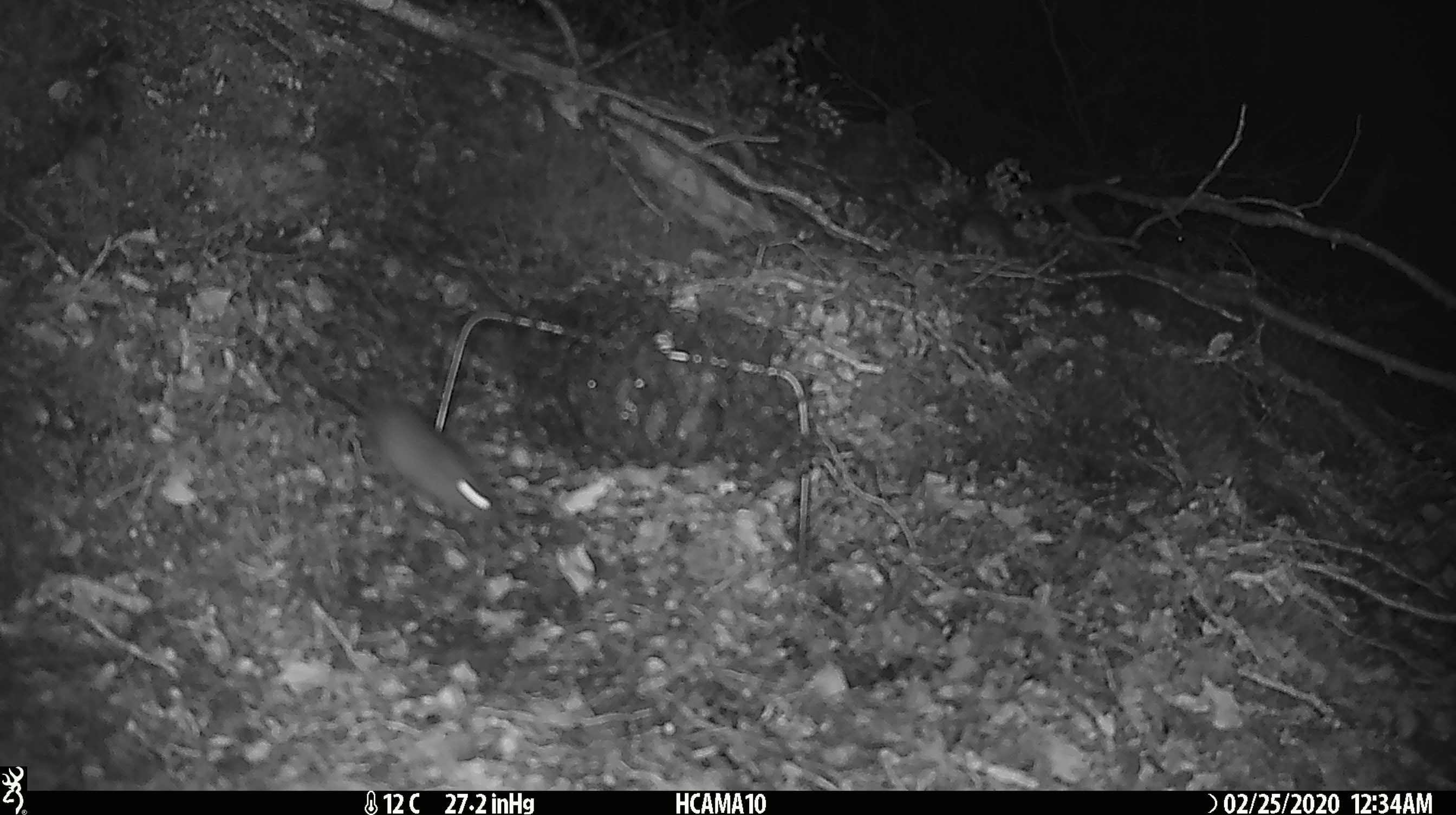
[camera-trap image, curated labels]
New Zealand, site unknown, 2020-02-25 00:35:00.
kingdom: Animalia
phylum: Chordata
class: Mammalia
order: Rodentia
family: Muridae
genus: Mus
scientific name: Mus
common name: mouse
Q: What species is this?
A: Mouse (Mus).